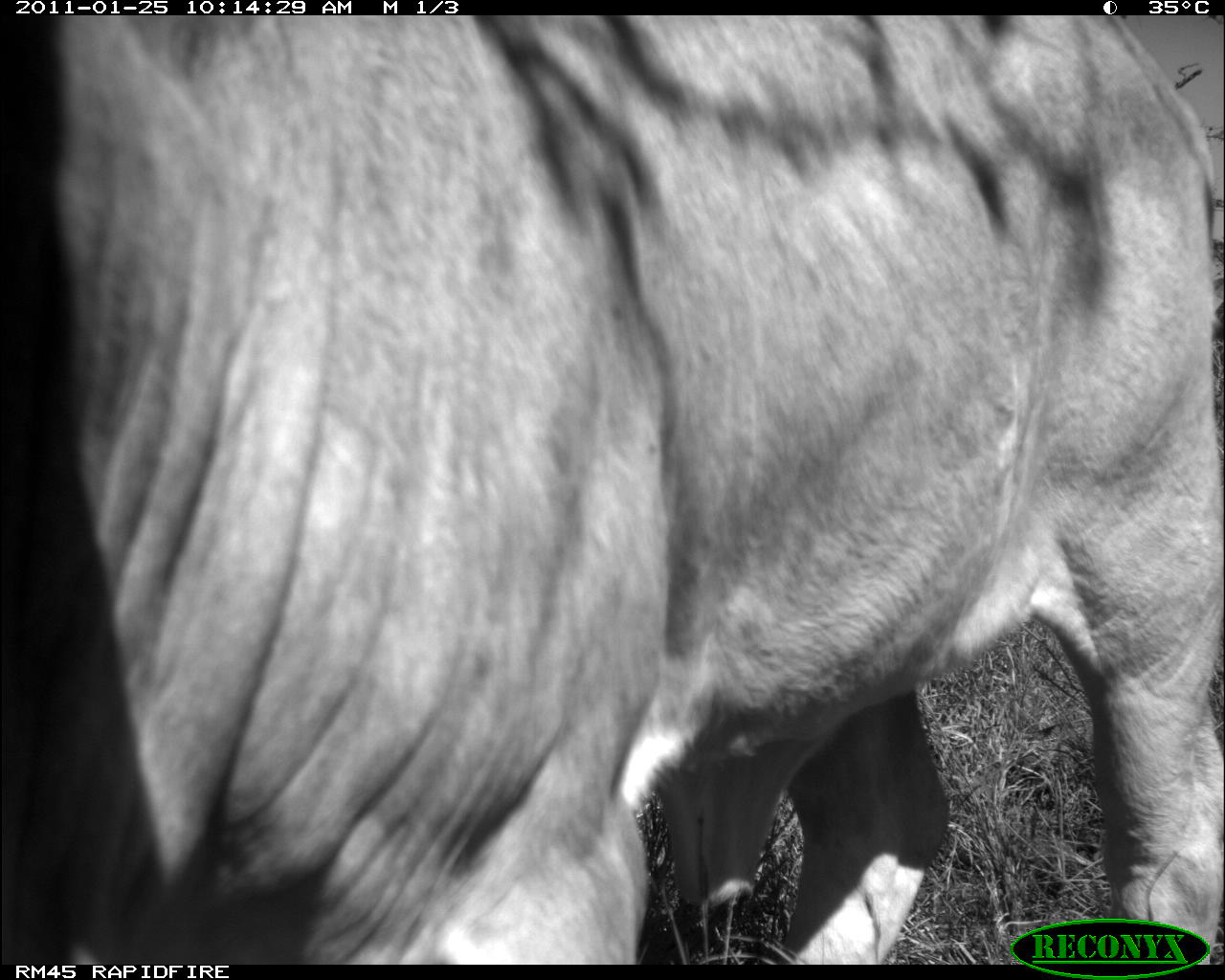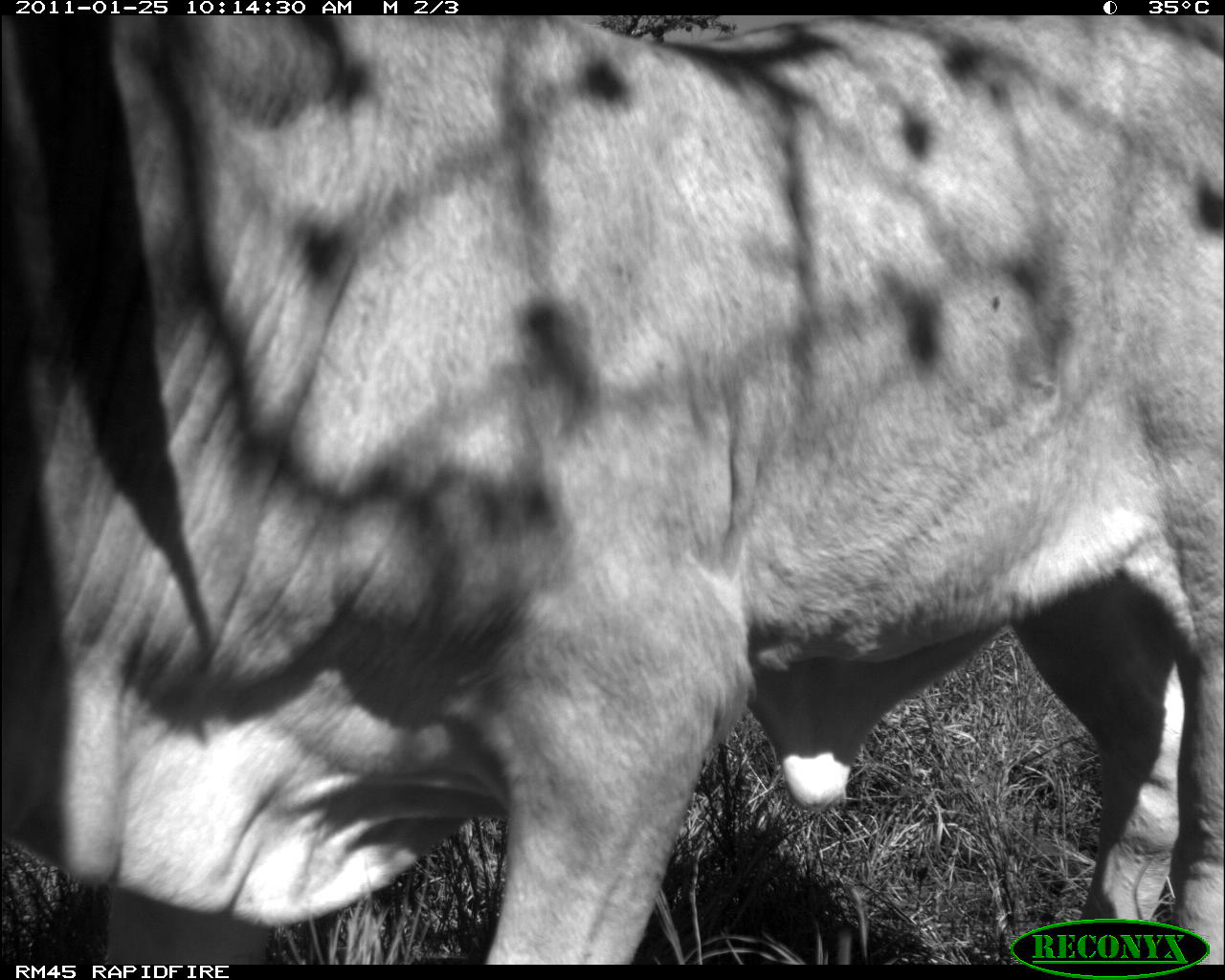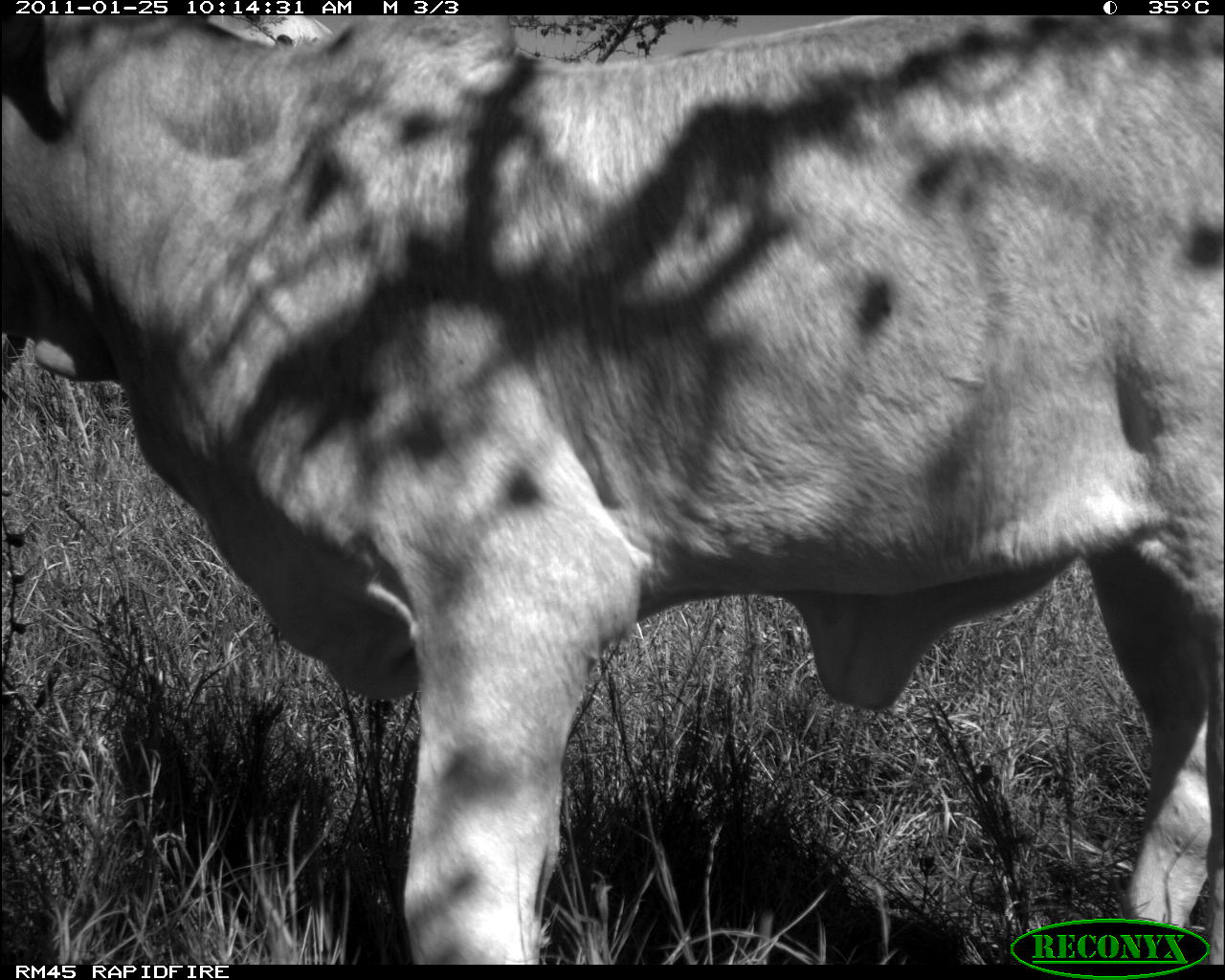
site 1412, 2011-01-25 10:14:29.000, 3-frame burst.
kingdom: Animalia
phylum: Chordata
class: Mammalia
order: Artiodactyla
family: Bovidae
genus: Bos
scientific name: Bos taurus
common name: domestic cattle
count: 1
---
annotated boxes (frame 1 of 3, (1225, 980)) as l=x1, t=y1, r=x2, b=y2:
bos taurus: l=1, t=17, r=1221, b=963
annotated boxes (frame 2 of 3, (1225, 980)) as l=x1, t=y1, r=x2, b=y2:
bos taurus: l=1, t=17, r=1221, b=963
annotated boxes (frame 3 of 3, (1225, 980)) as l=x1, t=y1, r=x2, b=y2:
bos taurus: l=1, t=17, r=1221, b=963